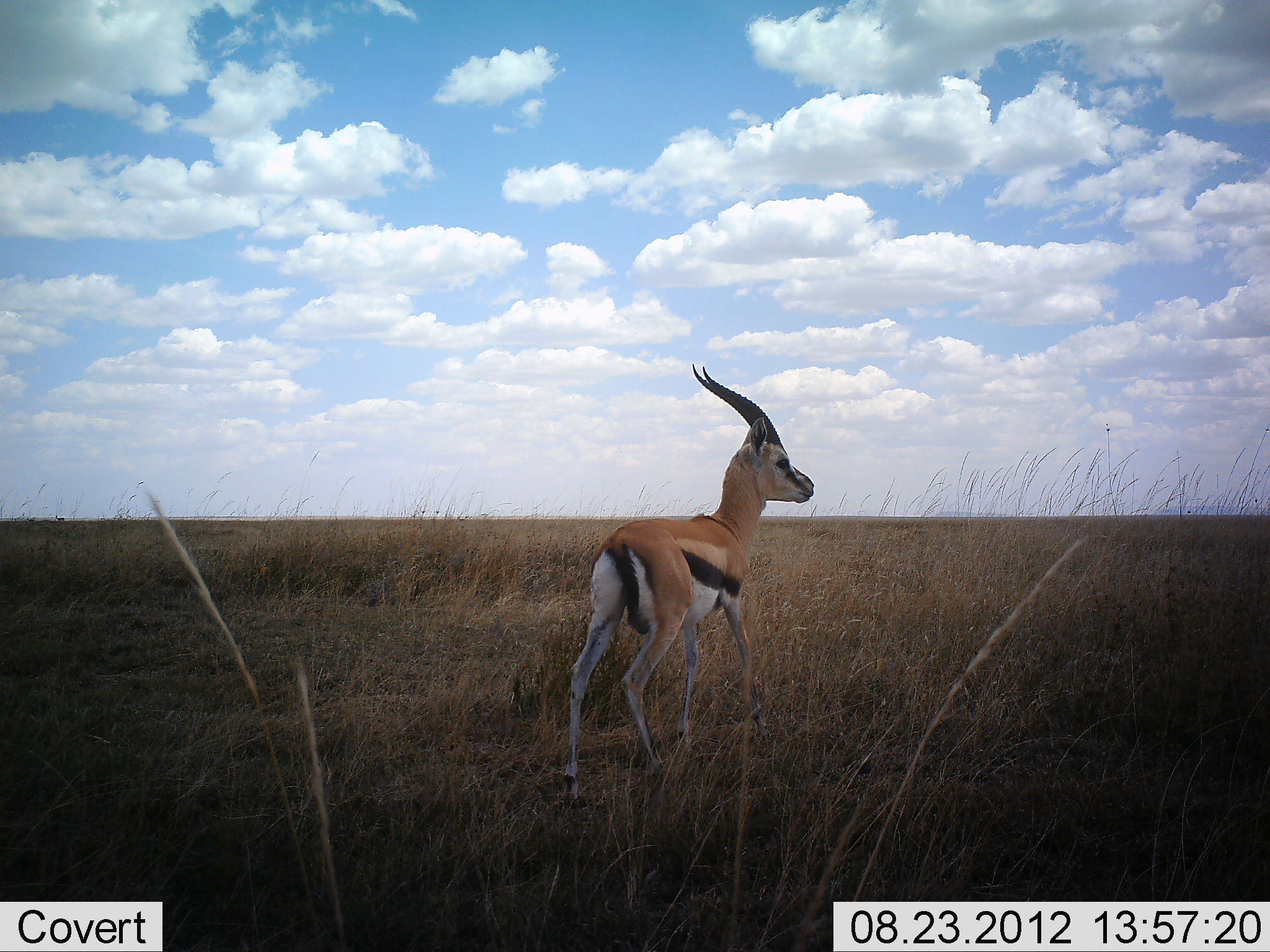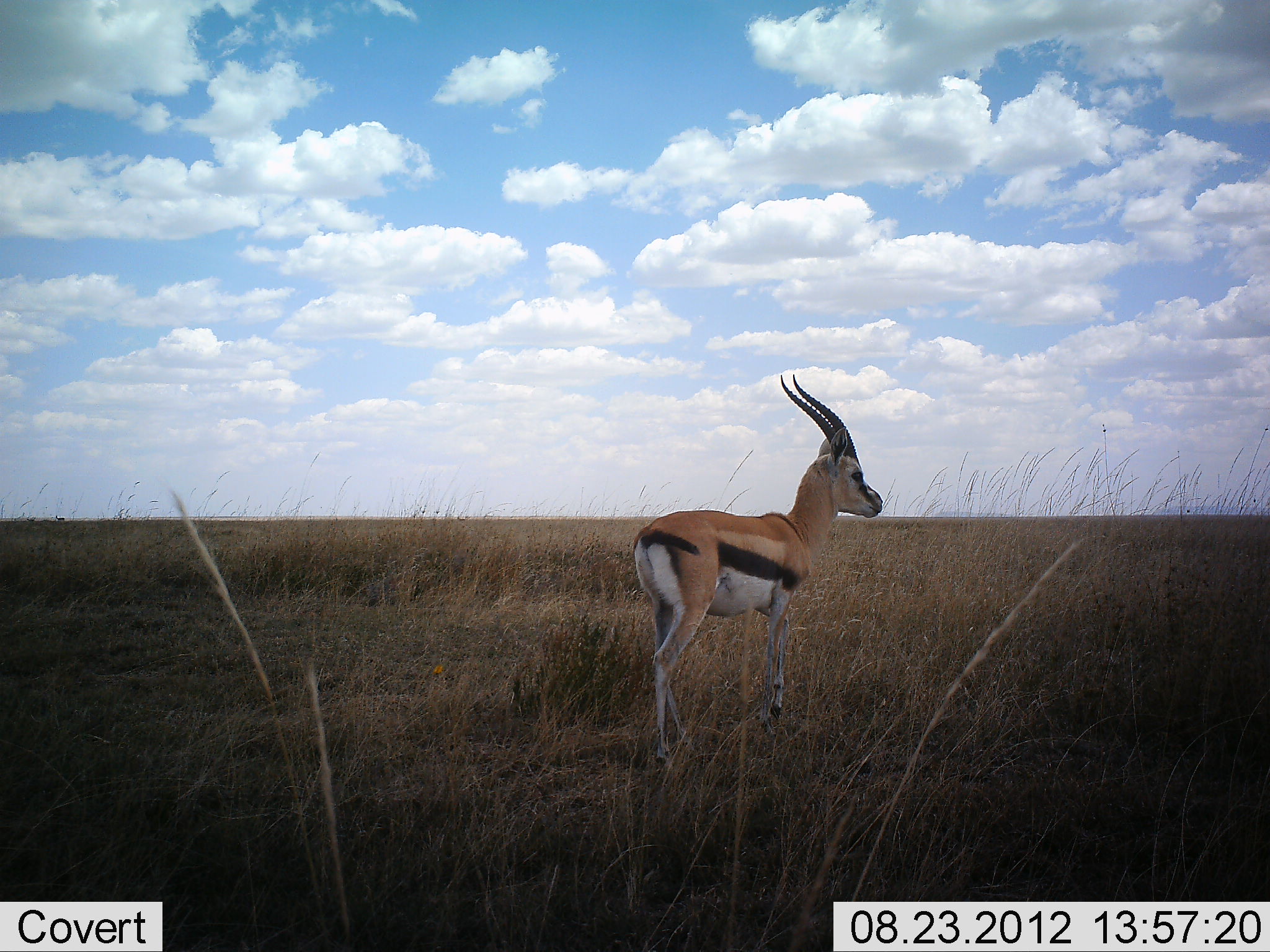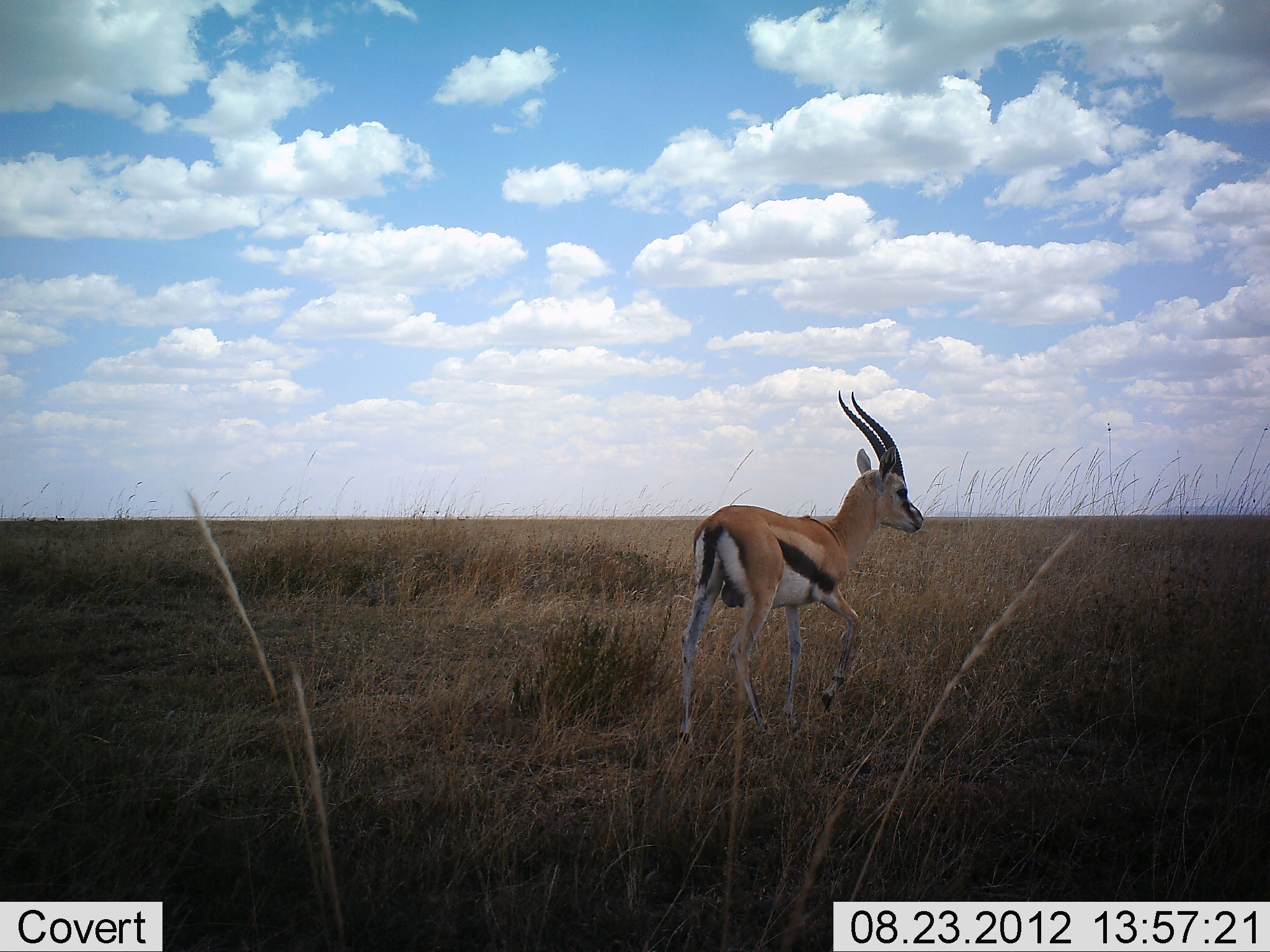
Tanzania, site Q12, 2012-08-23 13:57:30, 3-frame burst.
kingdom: Animalia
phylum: Chordata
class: Mammalia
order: Artiodactyla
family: Bovidae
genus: Eudorcas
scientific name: Eudorcas thomsonii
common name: thomson's gazelle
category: gazellethomsons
Gazellethomsons (thomson's gazelle) (Eudorcas thomsonii), count 1. Behavior (volunteer vote fractions): standing 20%, resting 0%, moving 80%, interacting 0%. Young present (vote fraction): 0%. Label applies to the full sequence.